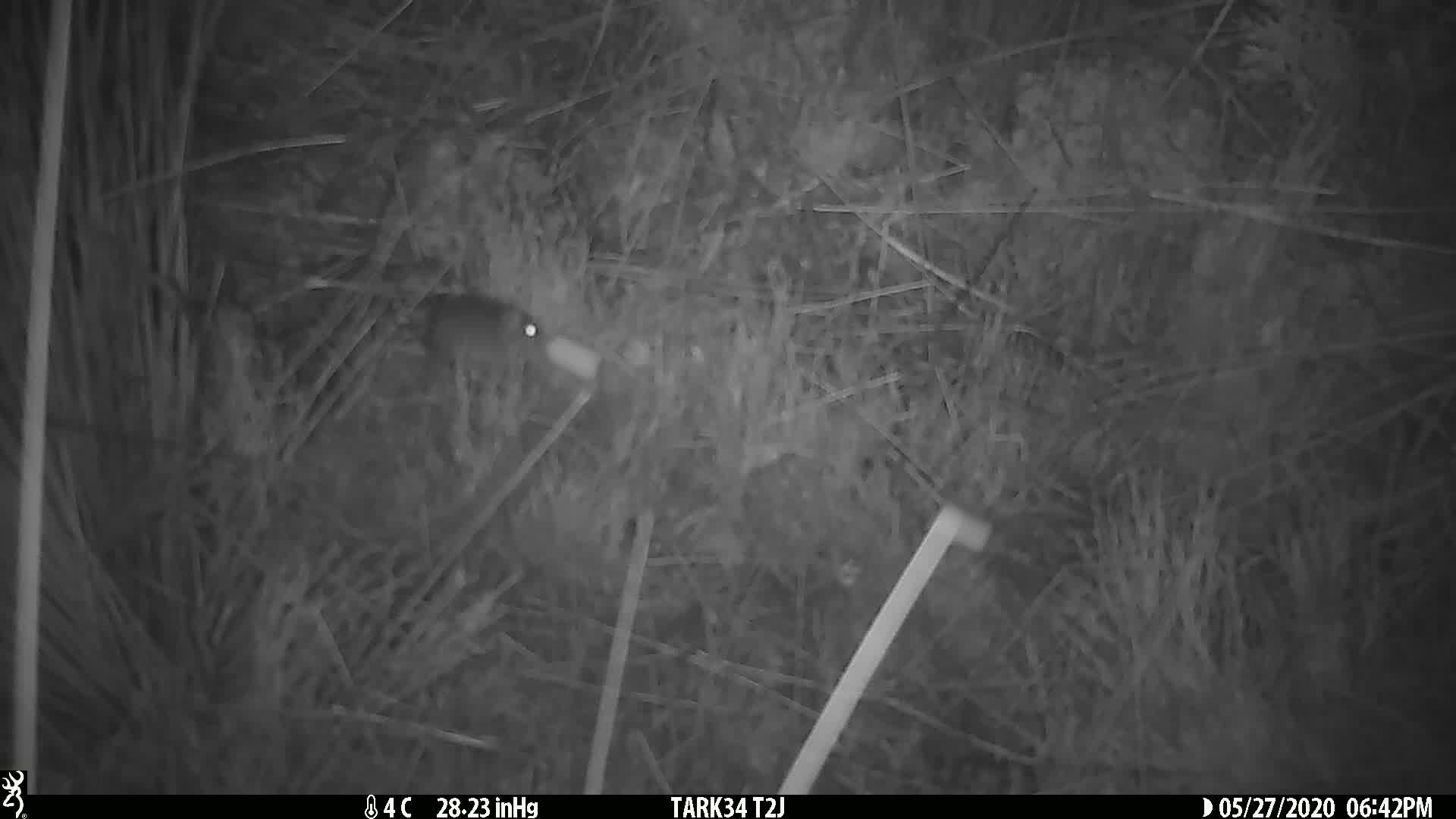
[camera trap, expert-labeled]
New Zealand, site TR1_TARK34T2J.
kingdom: Animalia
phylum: Chordata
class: Mammalia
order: Rodentia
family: Muridae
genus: Mus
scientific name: Mus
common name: mouse